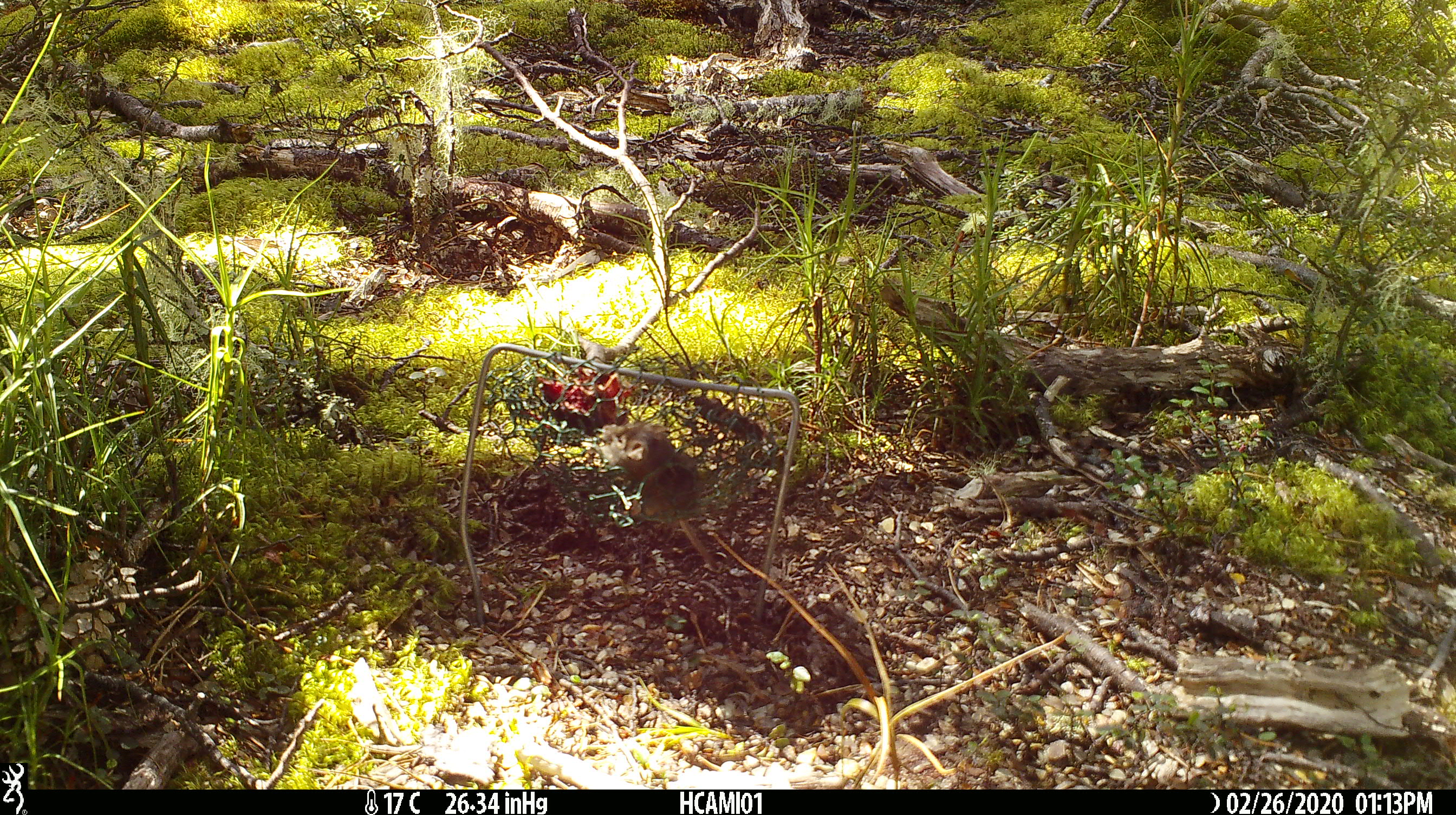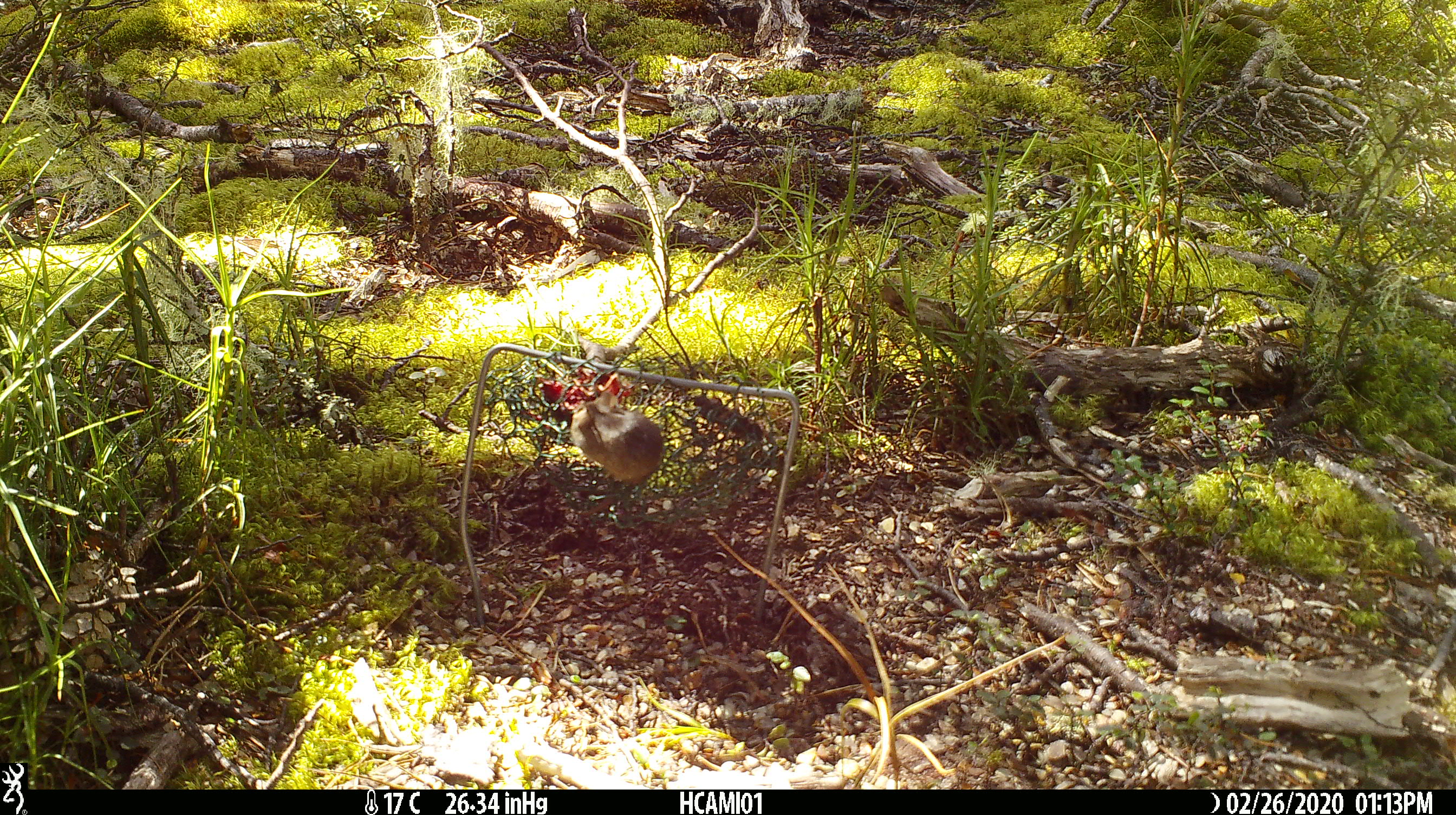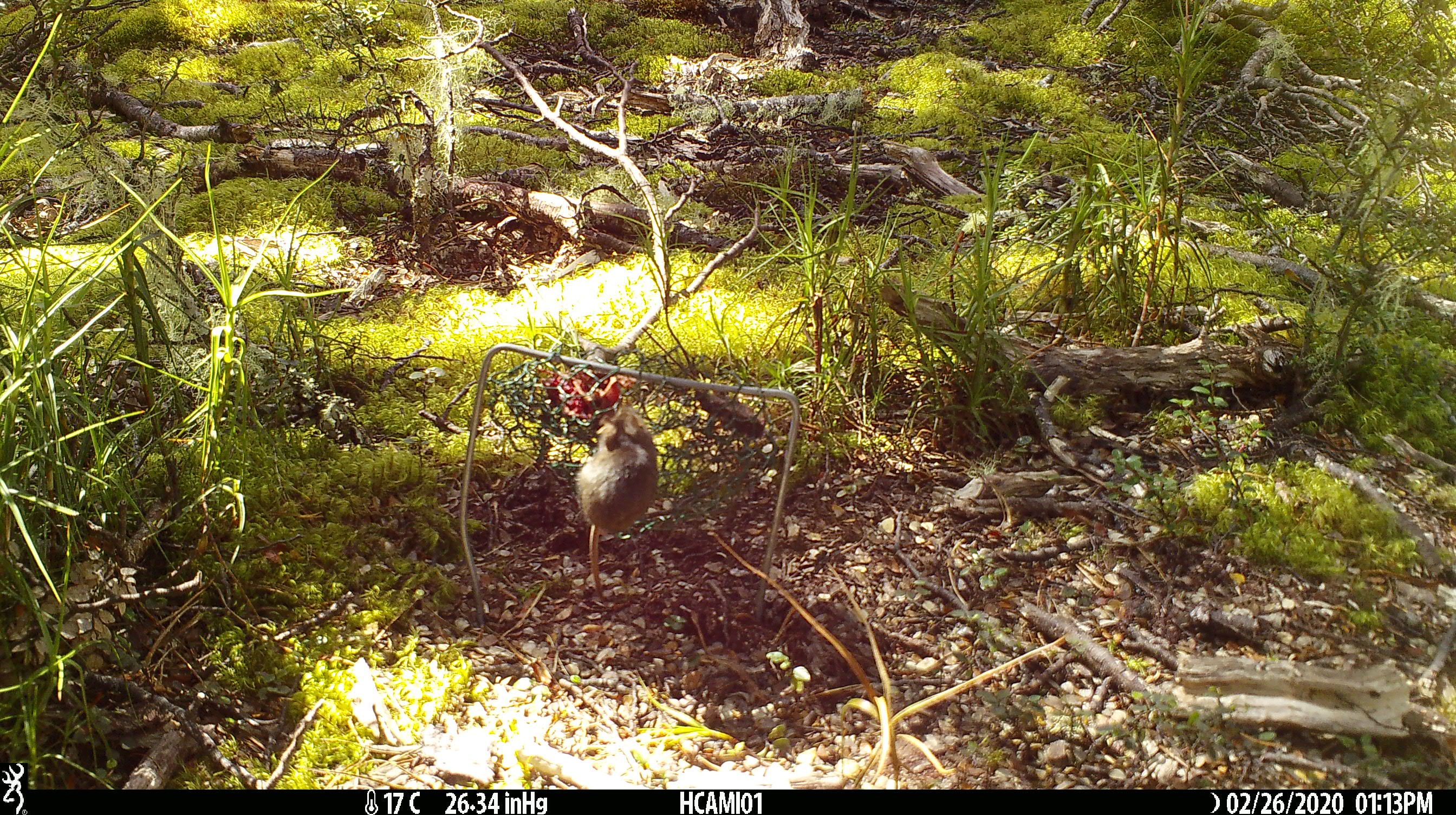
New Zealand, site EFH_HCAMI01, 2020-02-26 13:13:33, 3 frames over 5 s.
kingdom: Animalia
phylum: Chordata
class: Mammalia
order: Rodentia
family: Muridae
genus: Mus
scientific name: Mus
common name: mouse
Mouse (Mus).